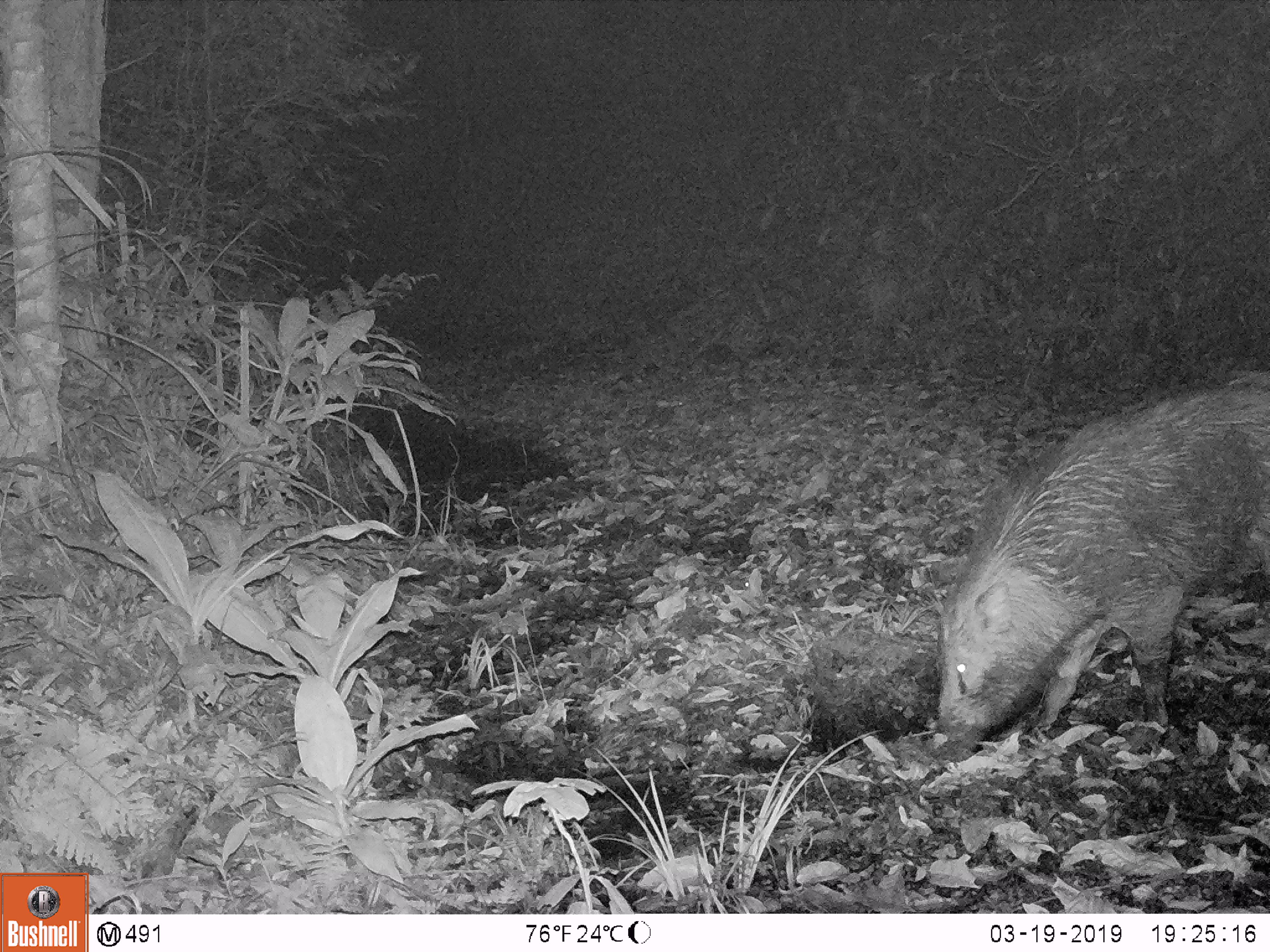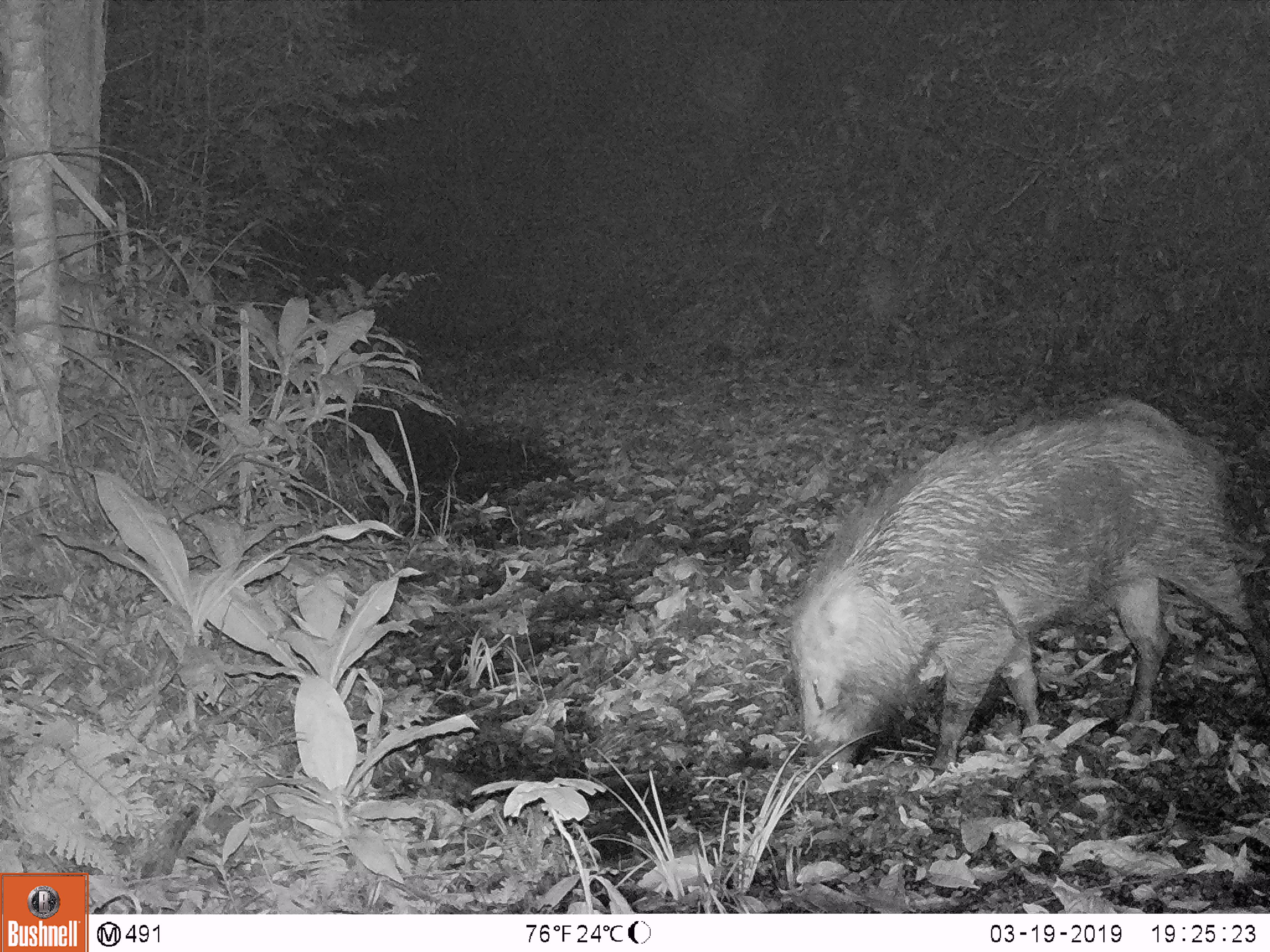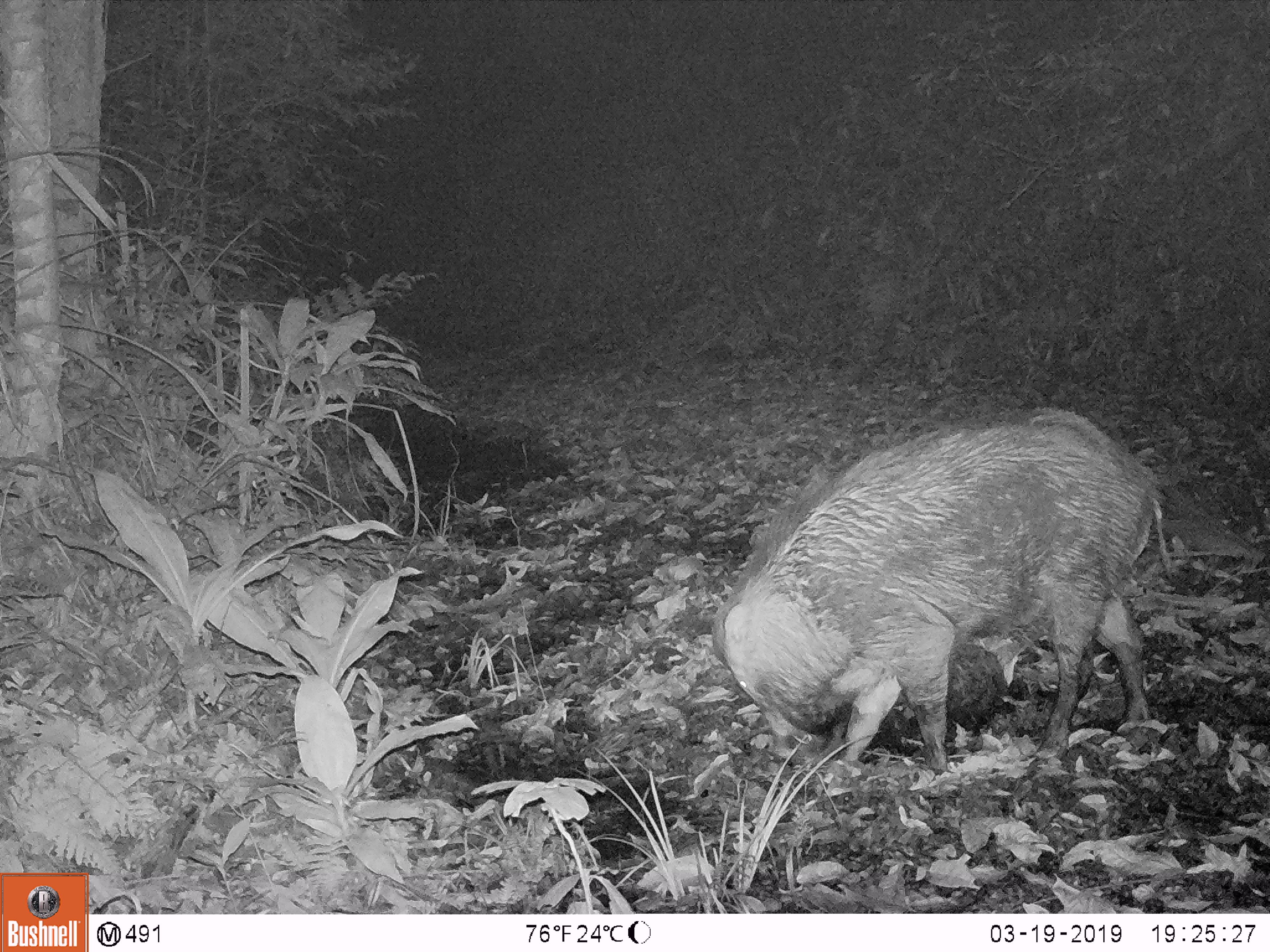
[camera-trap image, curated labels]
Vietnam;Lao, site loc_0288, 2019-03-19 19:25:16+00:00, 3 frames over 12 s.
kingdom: Animalia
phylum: Chordata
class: Mammalia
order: Artiodactyla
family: Suidae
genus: Sus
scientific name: Sus scrofa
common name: eurasian wild pig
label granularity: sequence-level